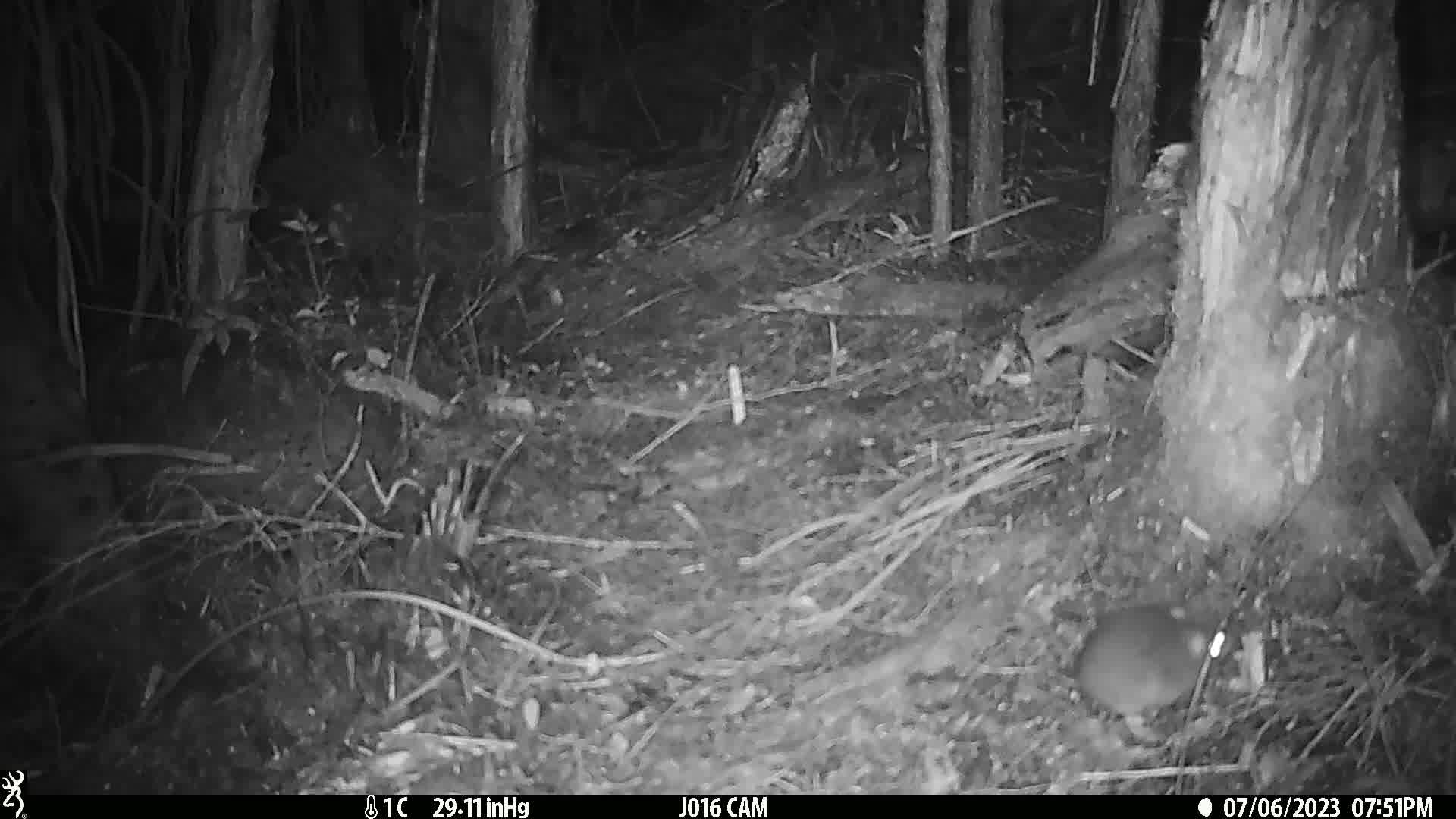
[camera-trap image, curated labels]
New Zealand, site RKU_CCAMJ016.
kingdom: Animalia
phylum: Chordata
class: Mammalia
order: Rodentia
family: Muridae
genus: Rattus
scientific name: Rattus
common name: rat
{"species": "rat (Rattus)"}